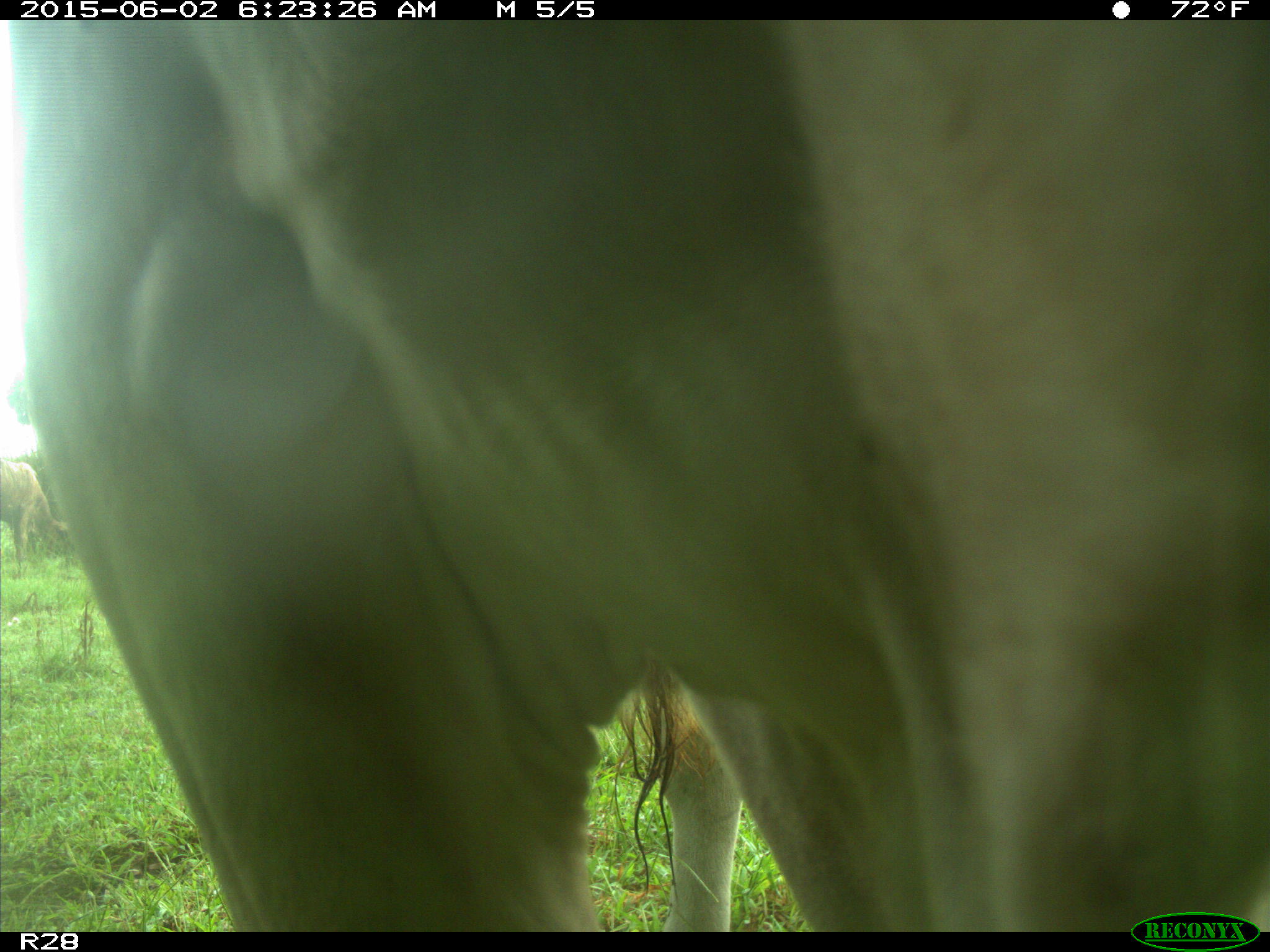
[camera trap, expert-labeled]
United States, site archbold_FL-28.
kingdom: Animalia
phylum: Chordata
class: Mammalia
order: Artiodactyla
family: Bovidae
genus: Bos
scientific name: Bos taurus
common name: domestic cow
Bos taurus (domestic cow).